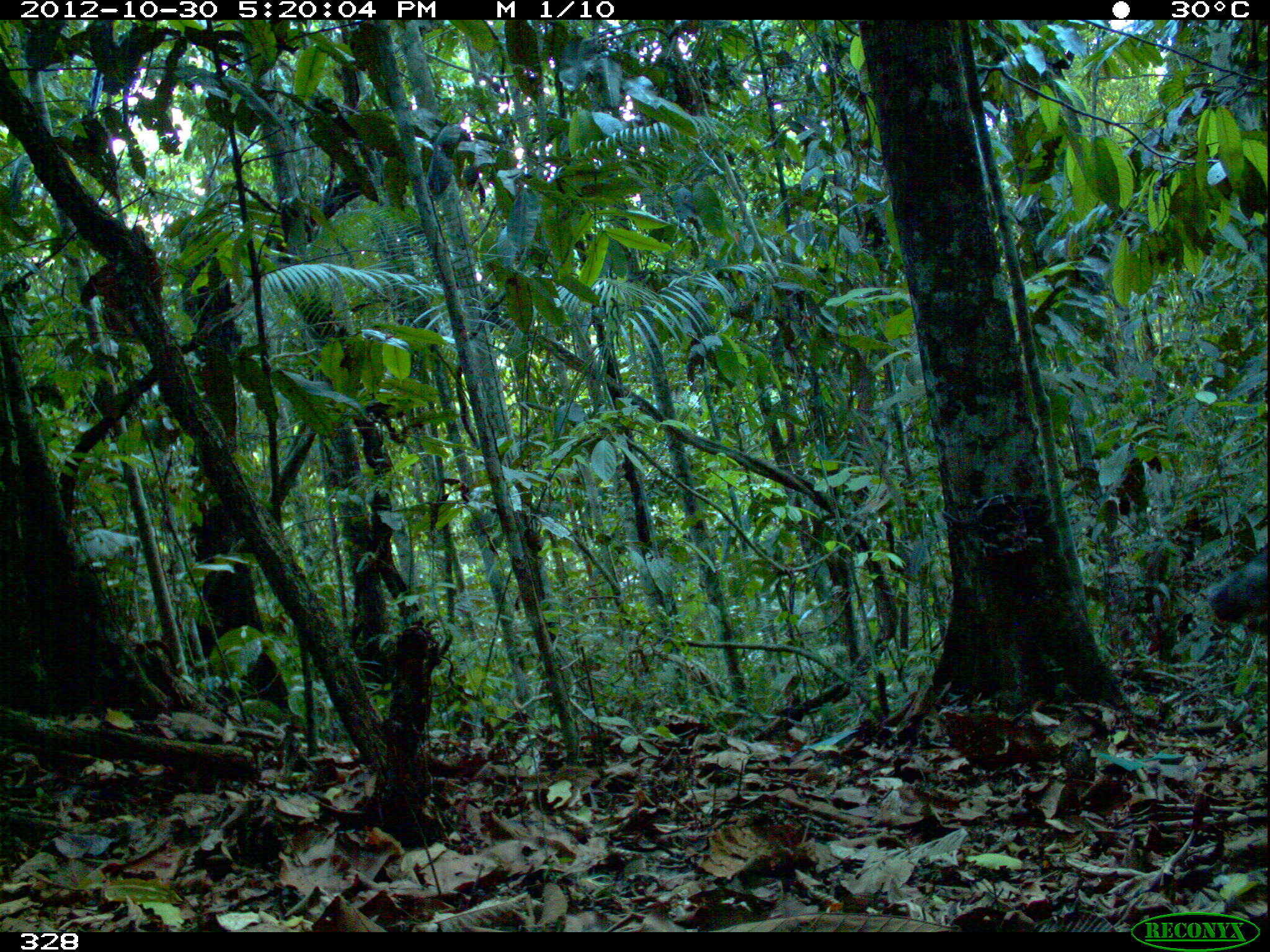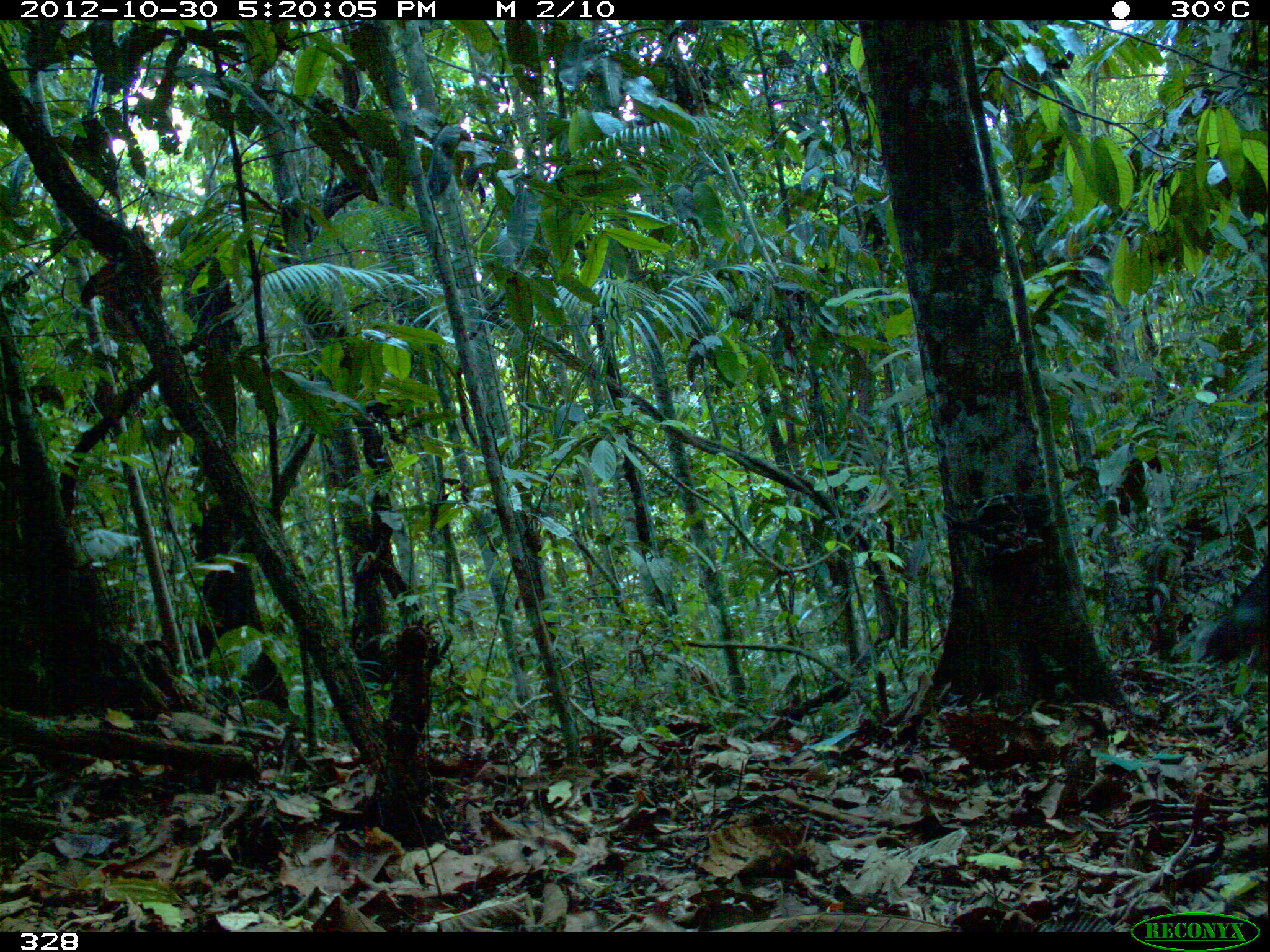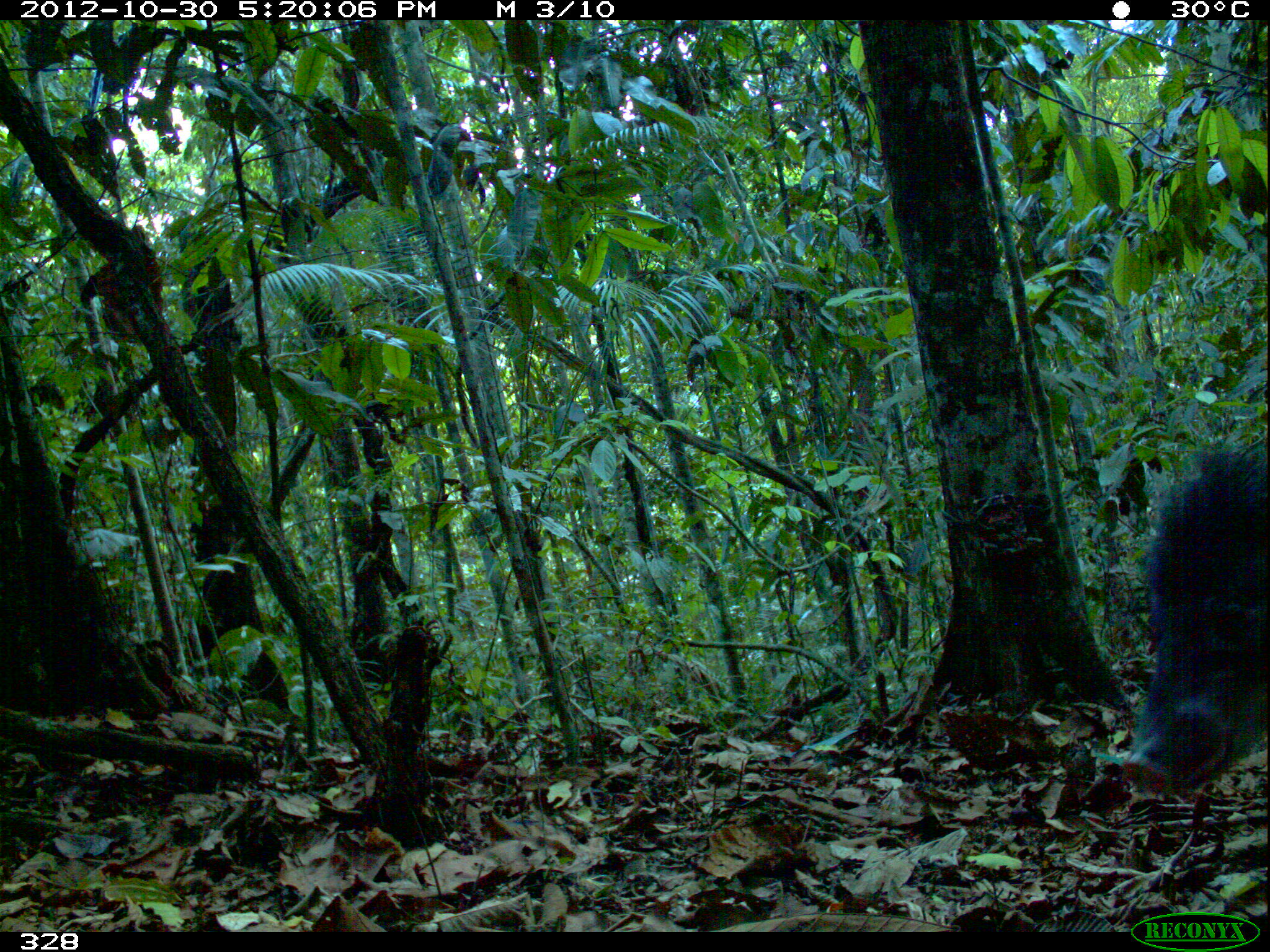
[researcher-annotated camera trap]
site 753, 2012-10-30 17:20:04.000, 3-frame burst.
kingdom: Animalia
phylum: Chordata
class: Mammalia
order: Artiodactyla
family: Tayassuidae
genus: Tayassu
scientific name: Tayassu pecari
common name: white-lipped peccary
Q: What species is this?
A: Tayassu pecari (white-lipped peccary).